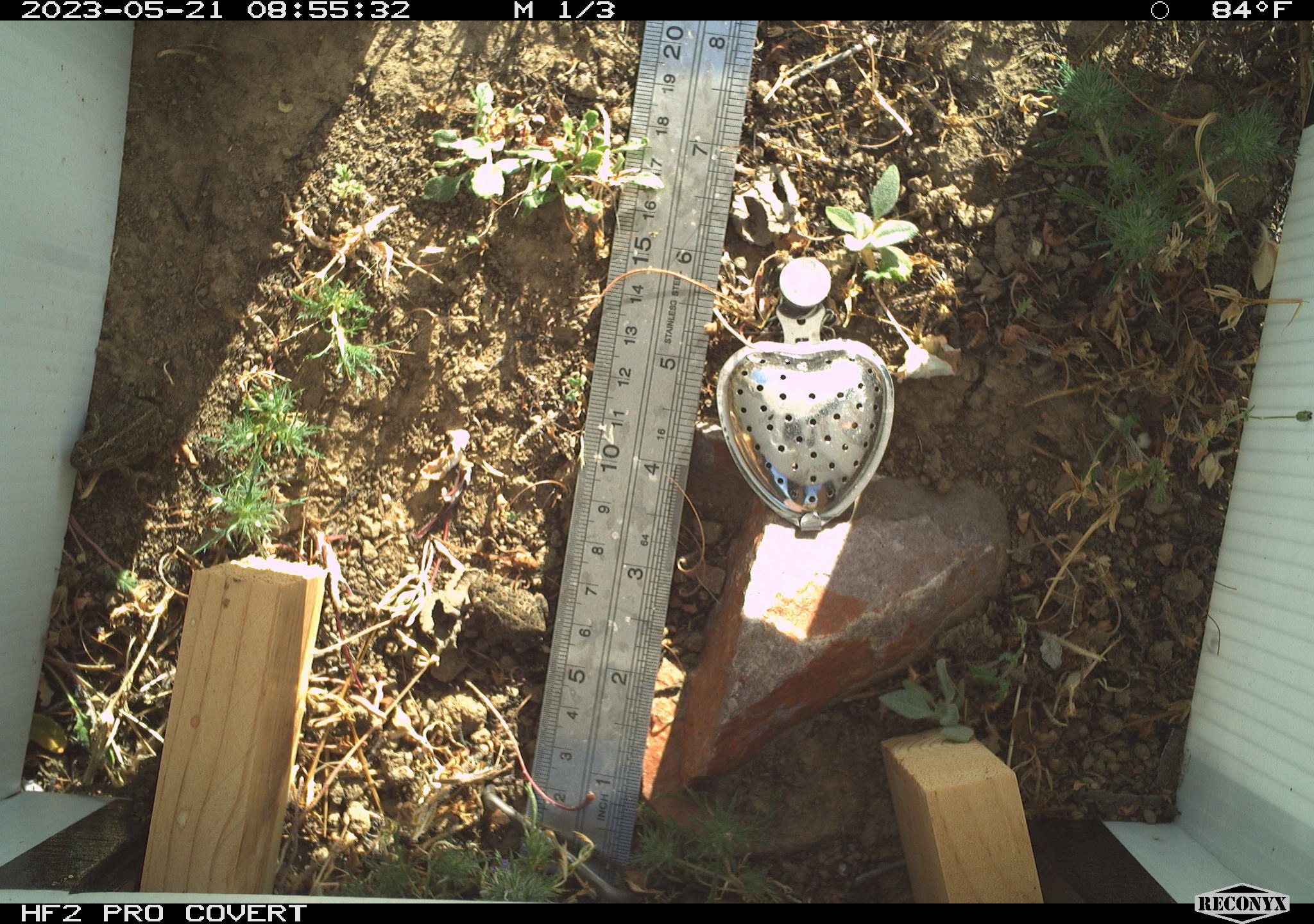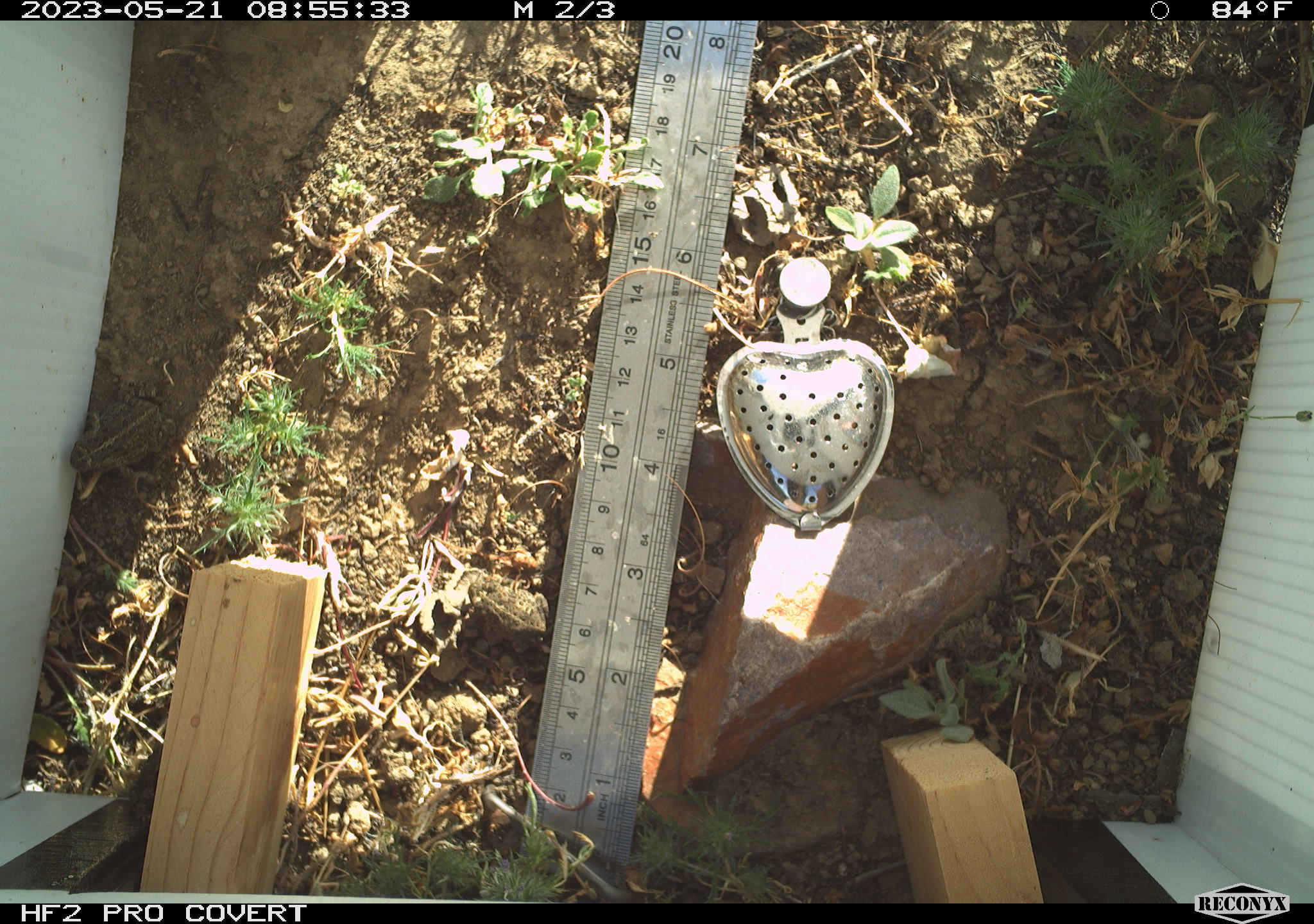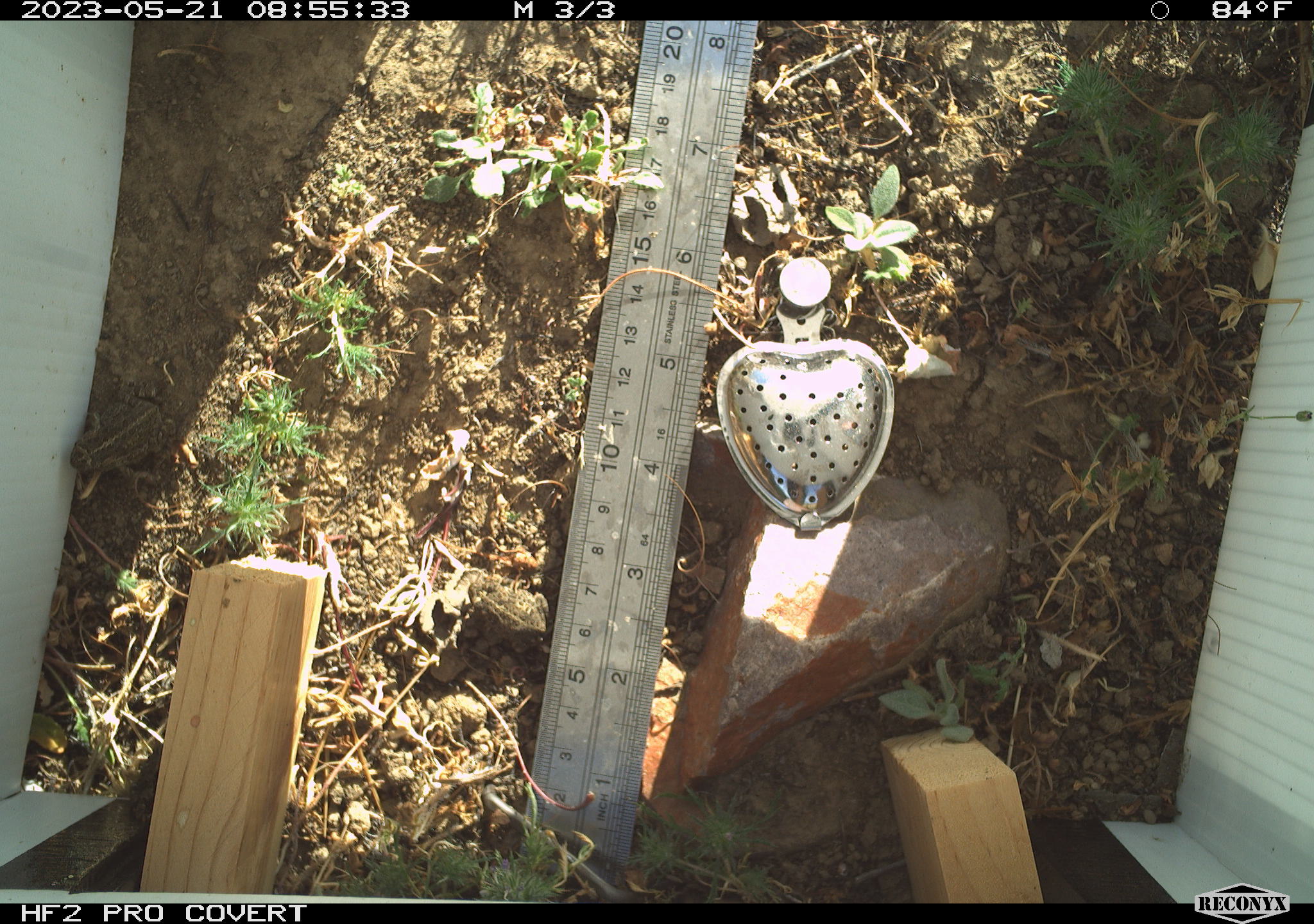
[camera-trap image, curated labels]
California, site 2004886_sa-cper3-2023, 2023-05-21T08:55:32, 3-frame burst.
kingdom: Animalia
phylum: Chordata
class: Amphibia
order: Anura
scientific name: Anura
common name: frogs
Frogs (Anura).